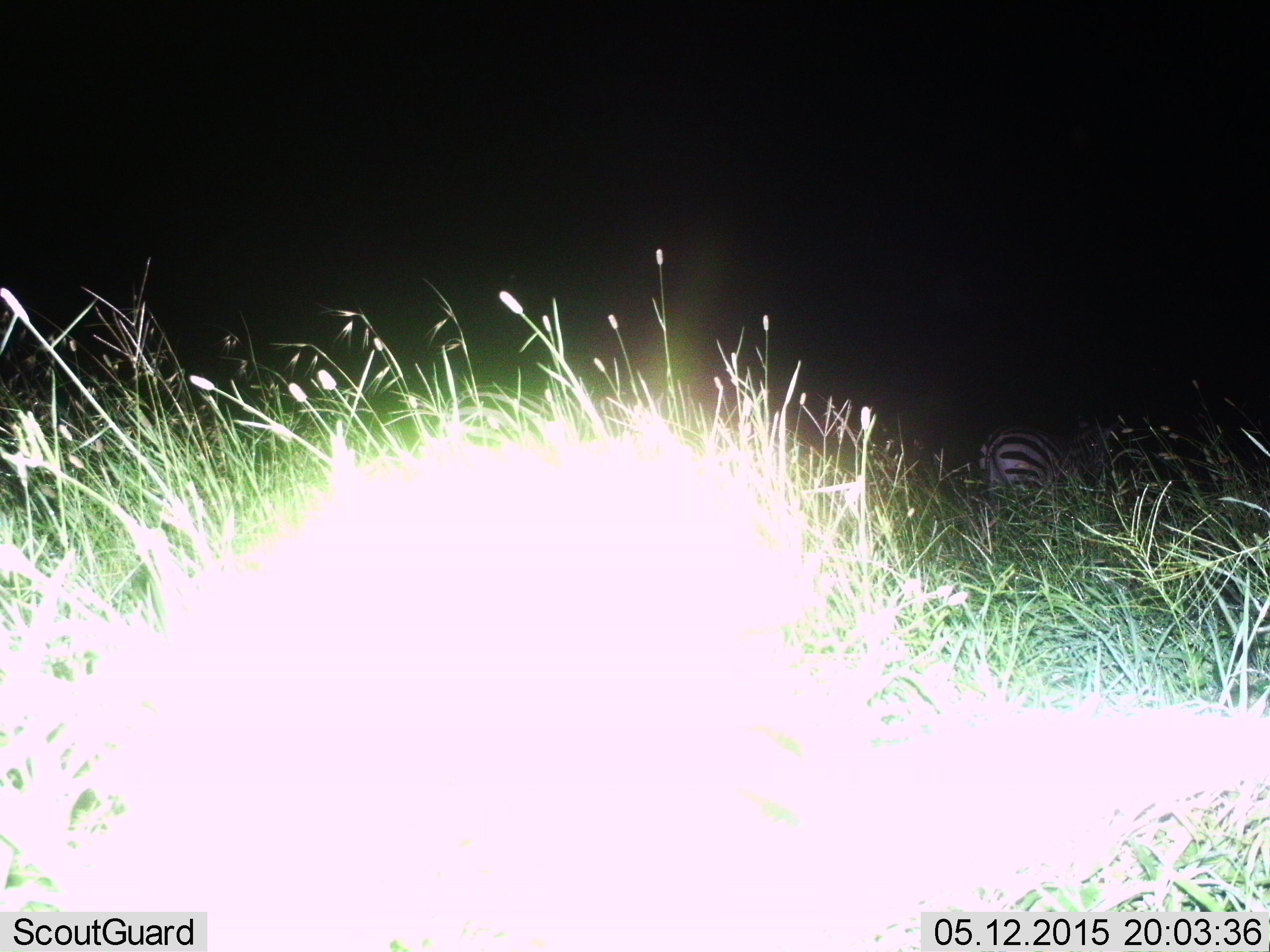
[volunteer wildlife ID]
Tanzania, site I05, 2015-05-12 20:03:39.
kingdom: Animalia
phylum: Chordata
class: Mammalia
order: Perissodactyla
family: Equidae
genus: Equus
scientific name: Equus quagga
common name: plains zebra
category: zebra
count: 1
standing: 70%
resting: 10%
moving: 20%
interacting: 0%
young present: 0%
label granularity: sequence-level